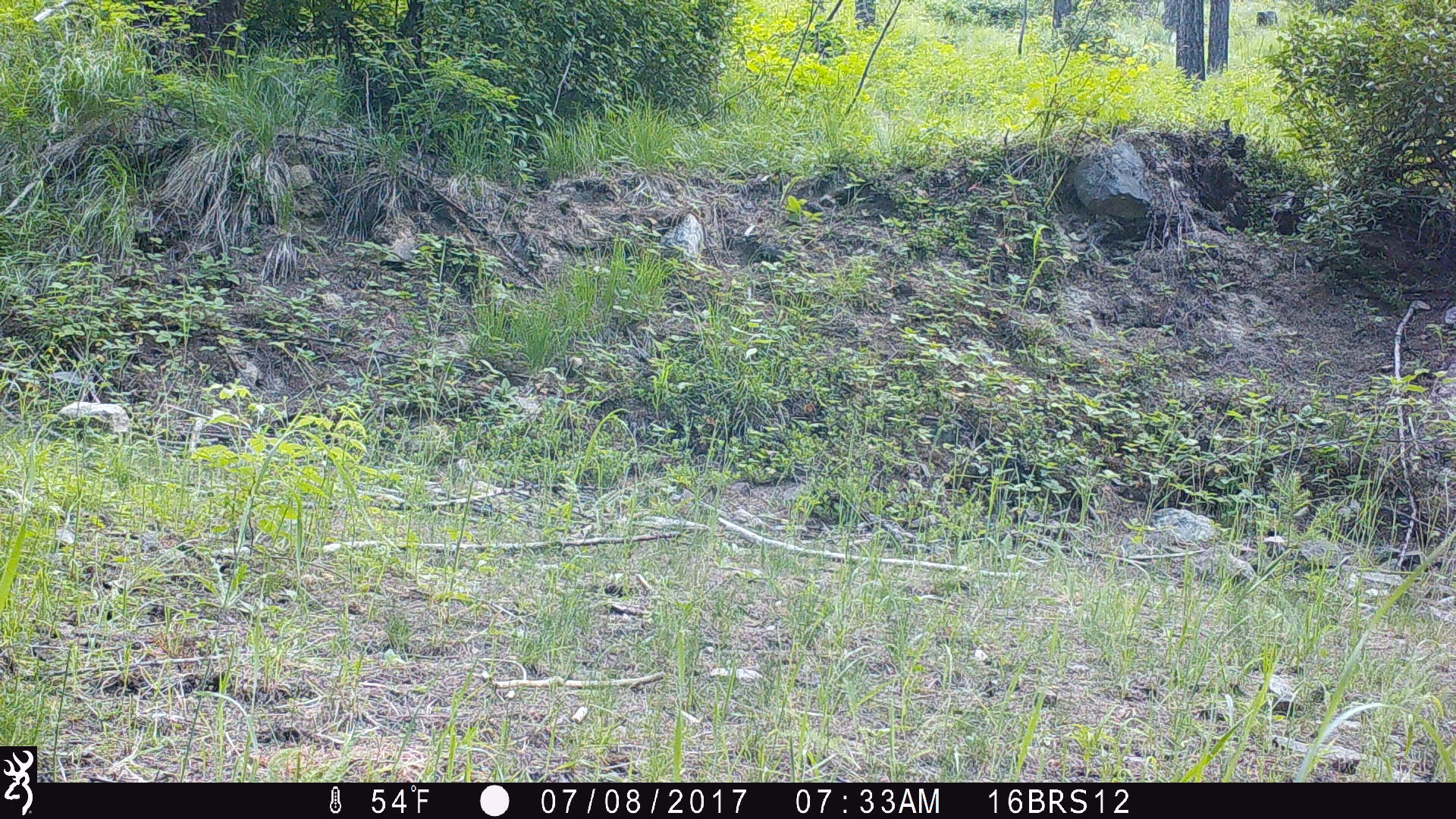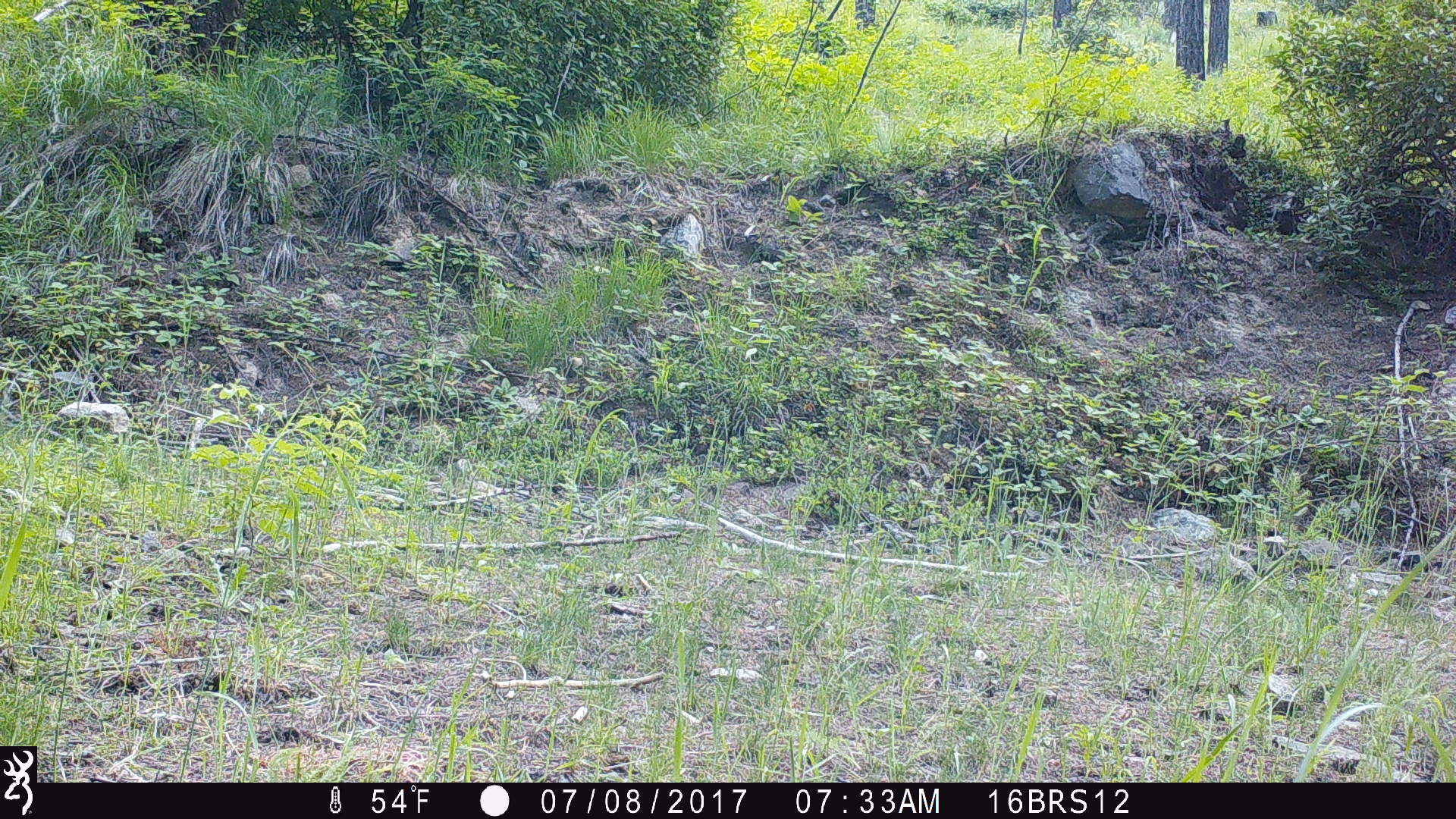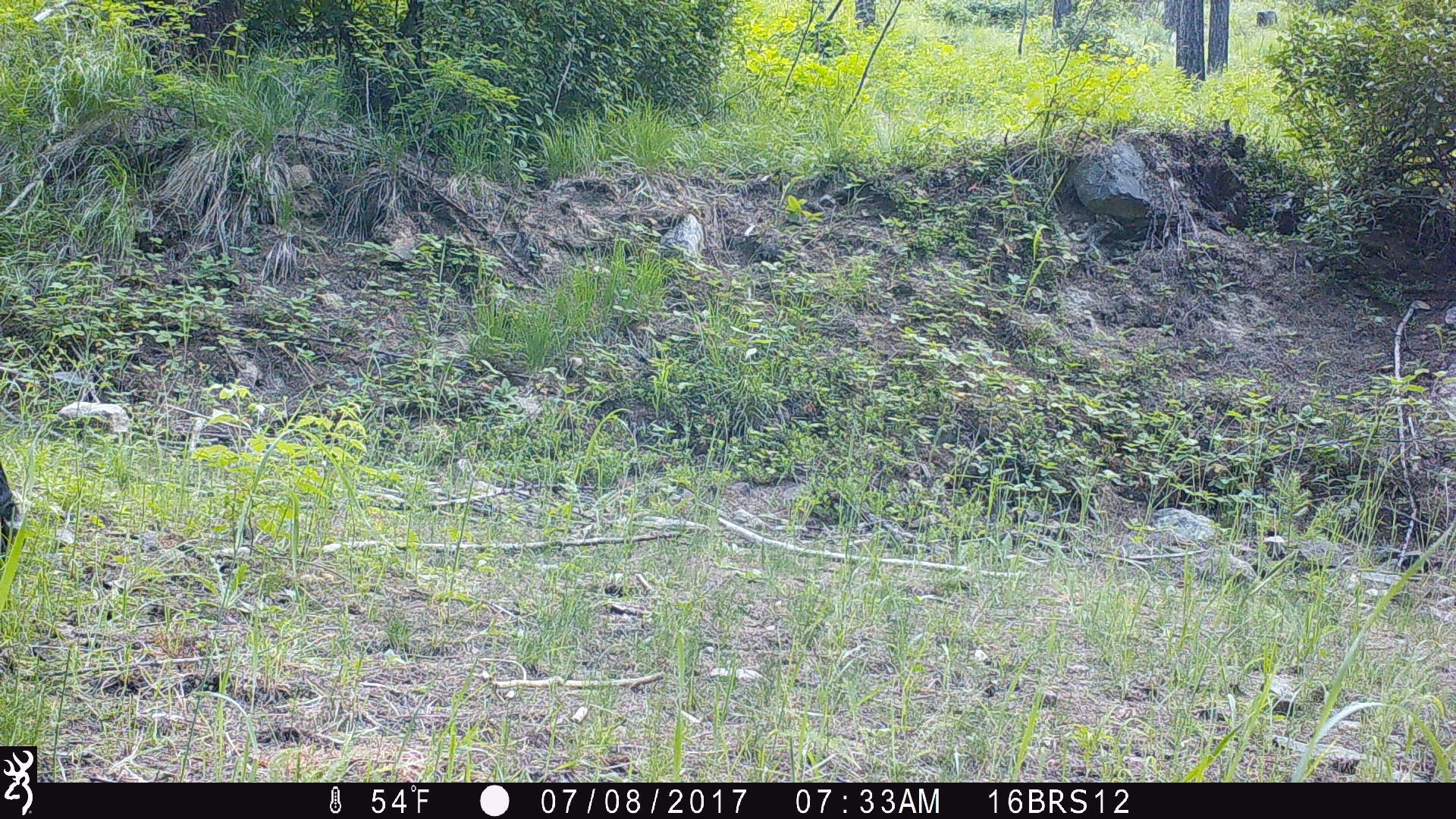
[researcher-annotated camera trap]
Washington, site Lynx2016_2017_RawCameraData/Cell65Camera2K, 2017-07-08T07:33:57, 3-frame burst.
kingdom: Animalia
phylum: Chordata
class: Mammalia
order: Artiodactyla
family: Bovidae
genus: Bos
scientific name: Bos taurus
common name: domestic cattle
Domestic cattle (Bos taurus). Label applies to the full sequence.